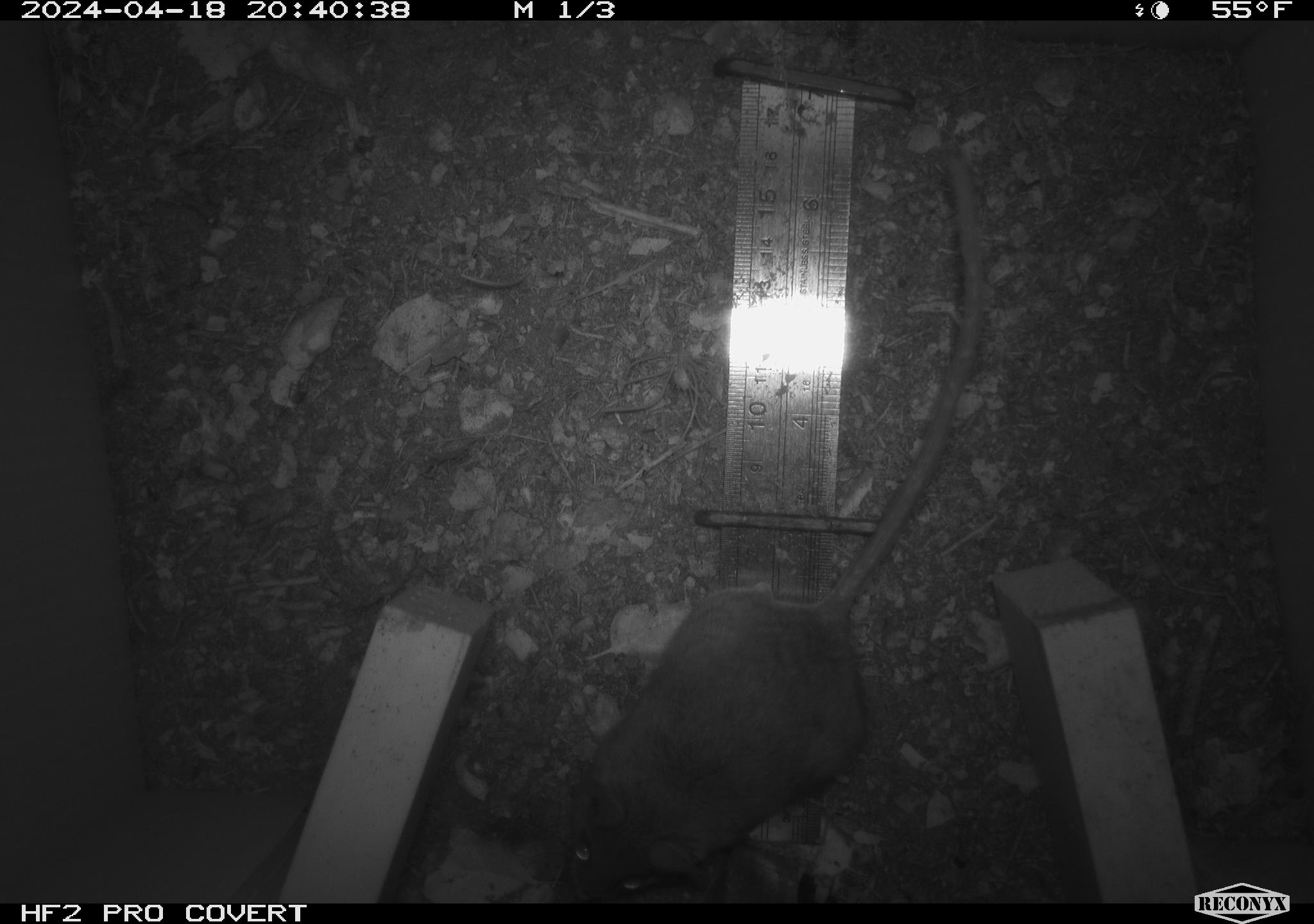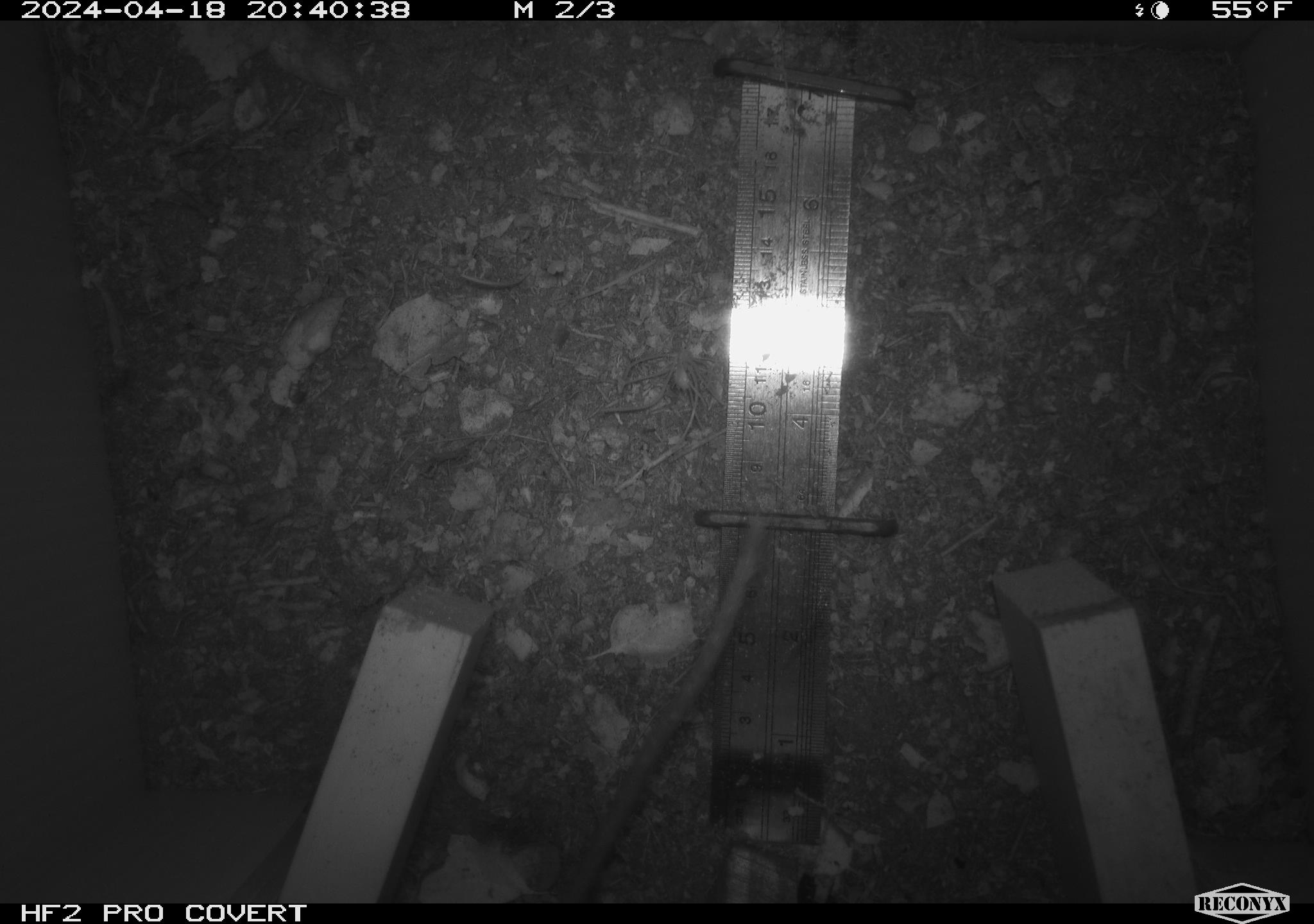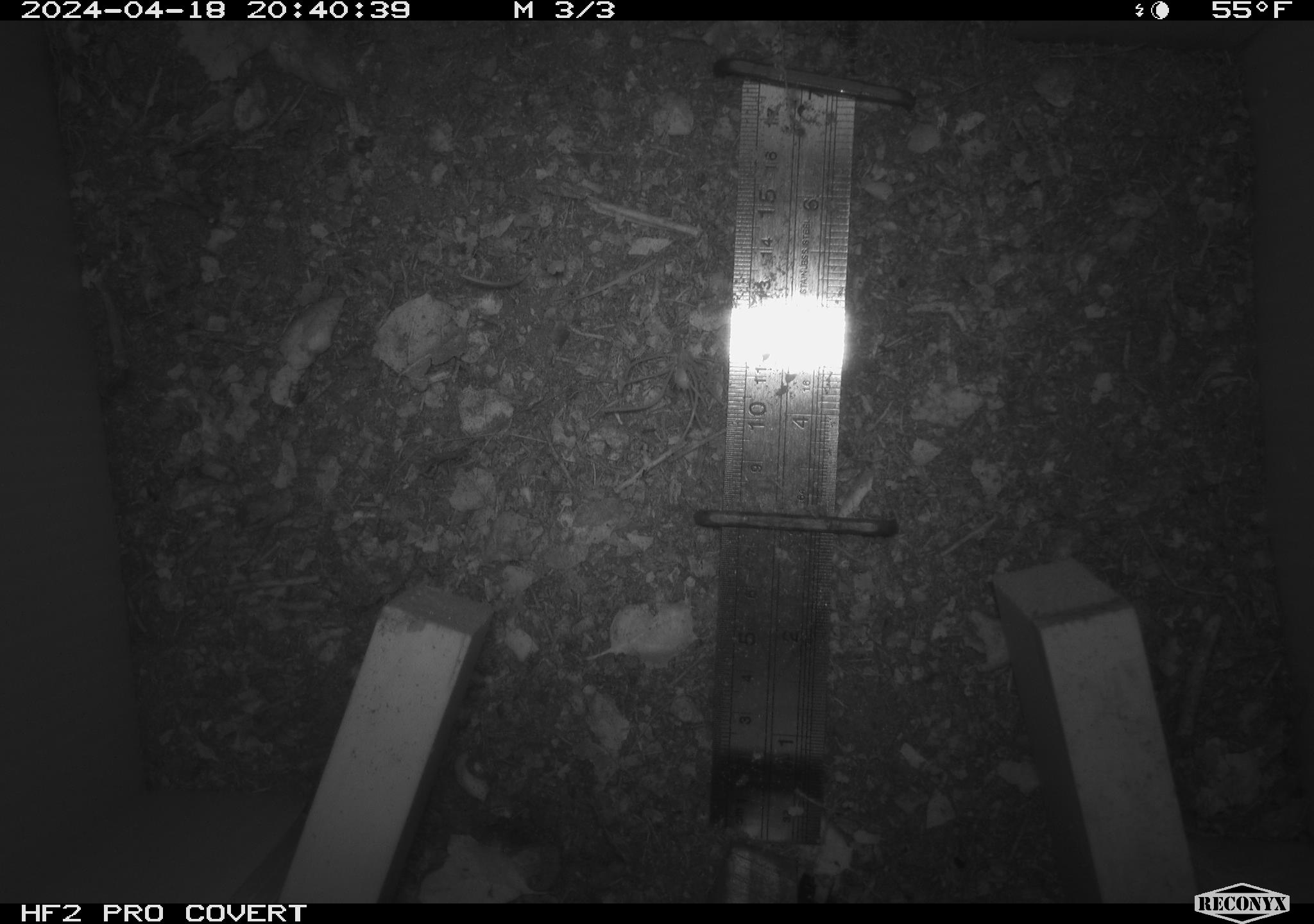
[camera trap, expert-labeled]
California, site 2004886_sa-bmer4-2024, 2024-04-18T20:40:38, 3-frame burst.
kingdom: Animalia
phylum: Chordata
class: Mammalia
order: Rodentia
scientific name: Rodentia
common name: mouse species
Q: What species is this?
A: Mouse species (Rodentia).